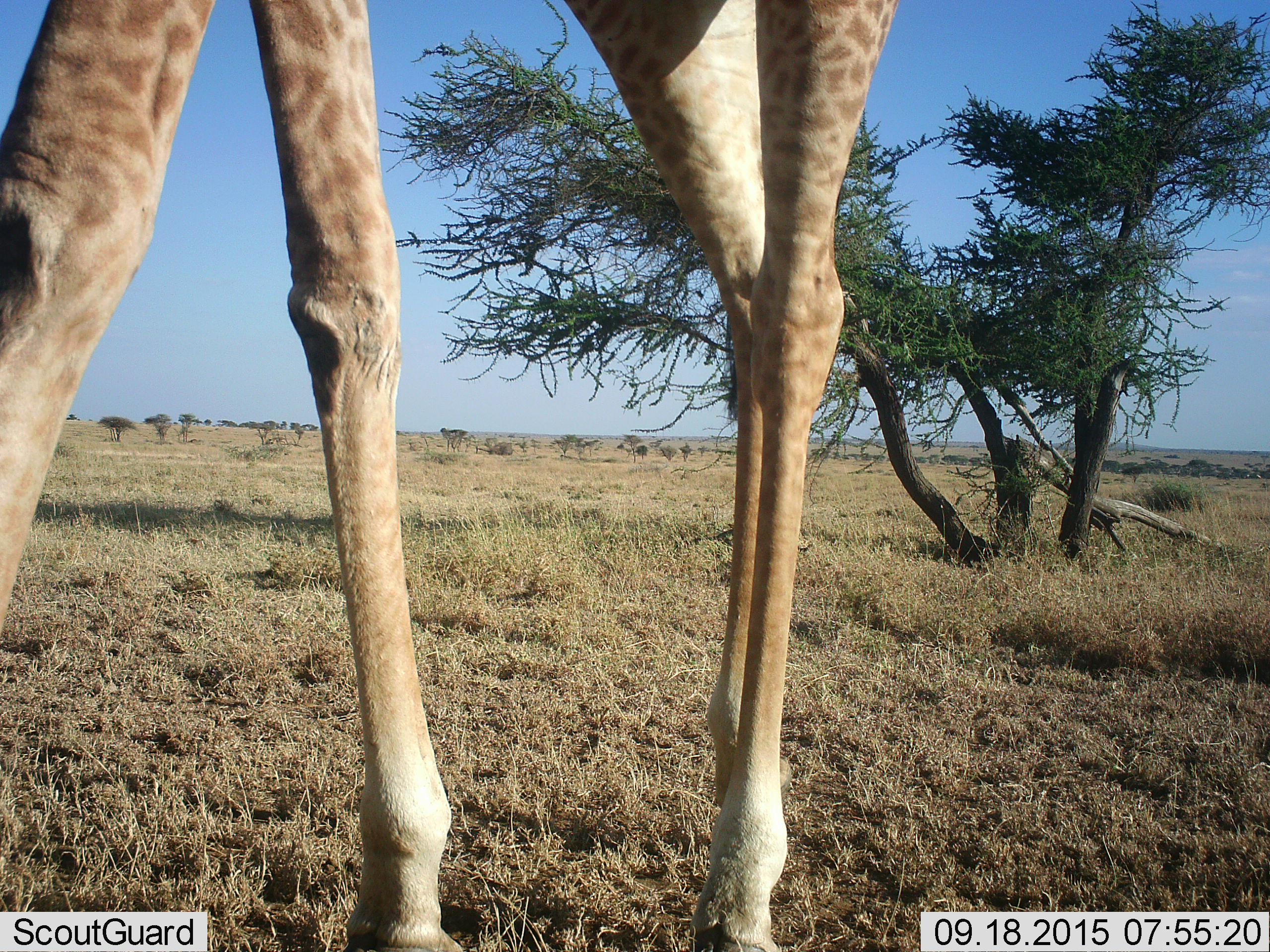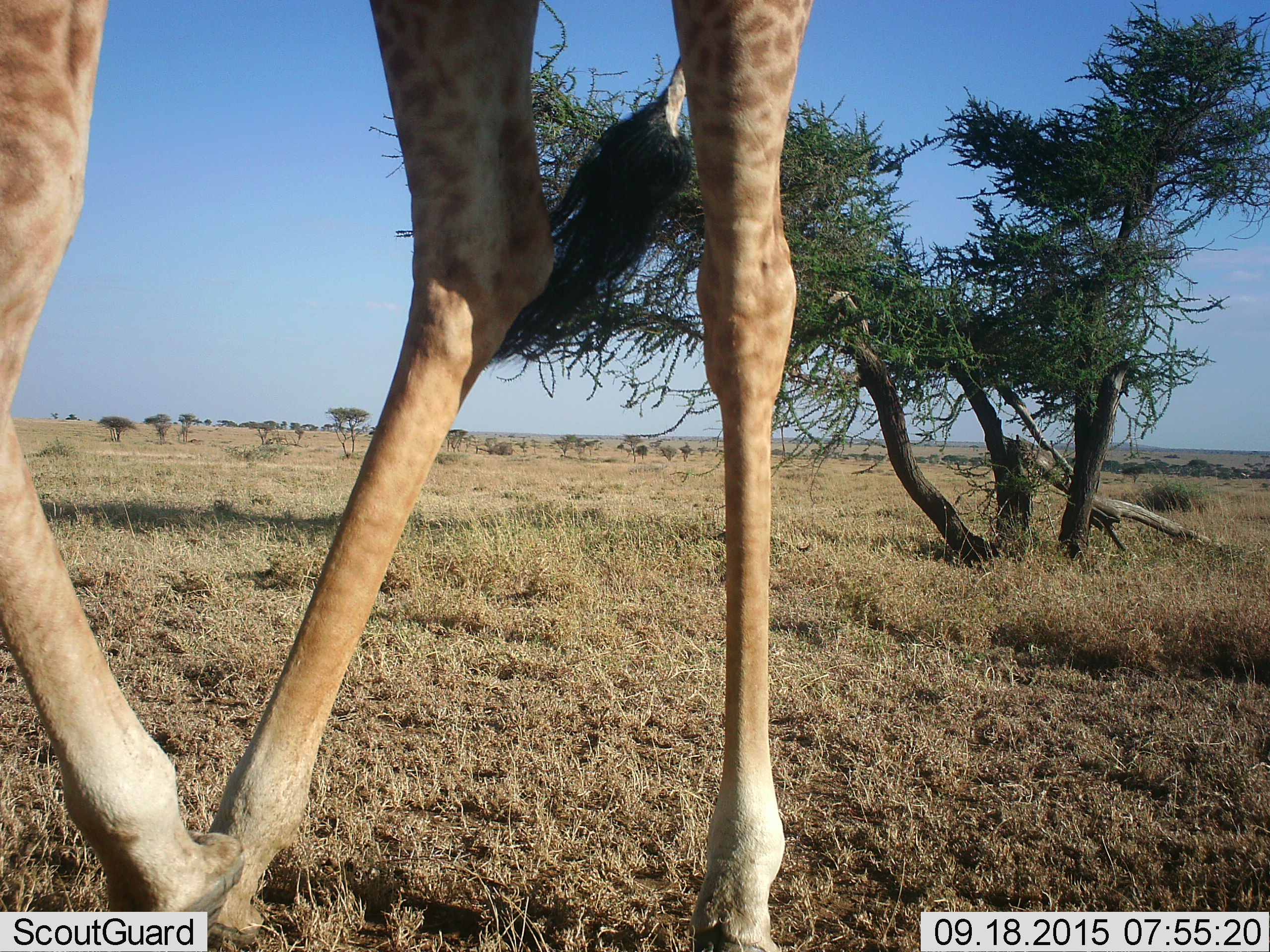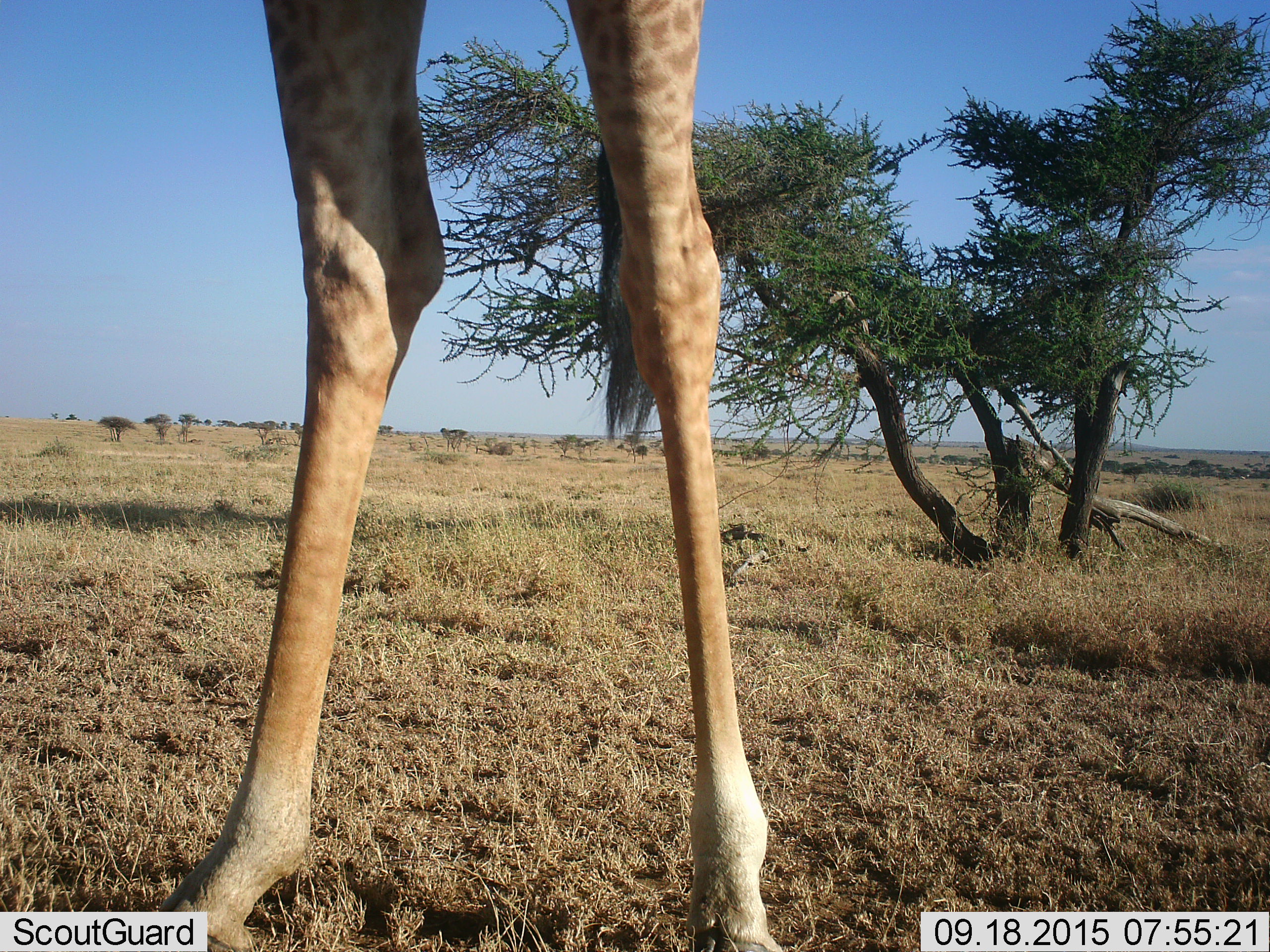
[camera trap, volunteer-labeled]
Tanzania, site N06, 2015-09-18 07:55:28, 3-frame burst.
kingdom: Animalia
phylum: Chordata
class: Mammalia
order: Artiodactyla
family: Giraffidae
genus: Giraffa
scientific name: Giraffa camelopardalis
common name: giraffe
Giraffe (Giraffa camelopardalis), count 1. Behavior (volunteer vote fractions): standing 44%, resting 0%, moving 56%, interacting 0%. Young present (vote fraction): 0%. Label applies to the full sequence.